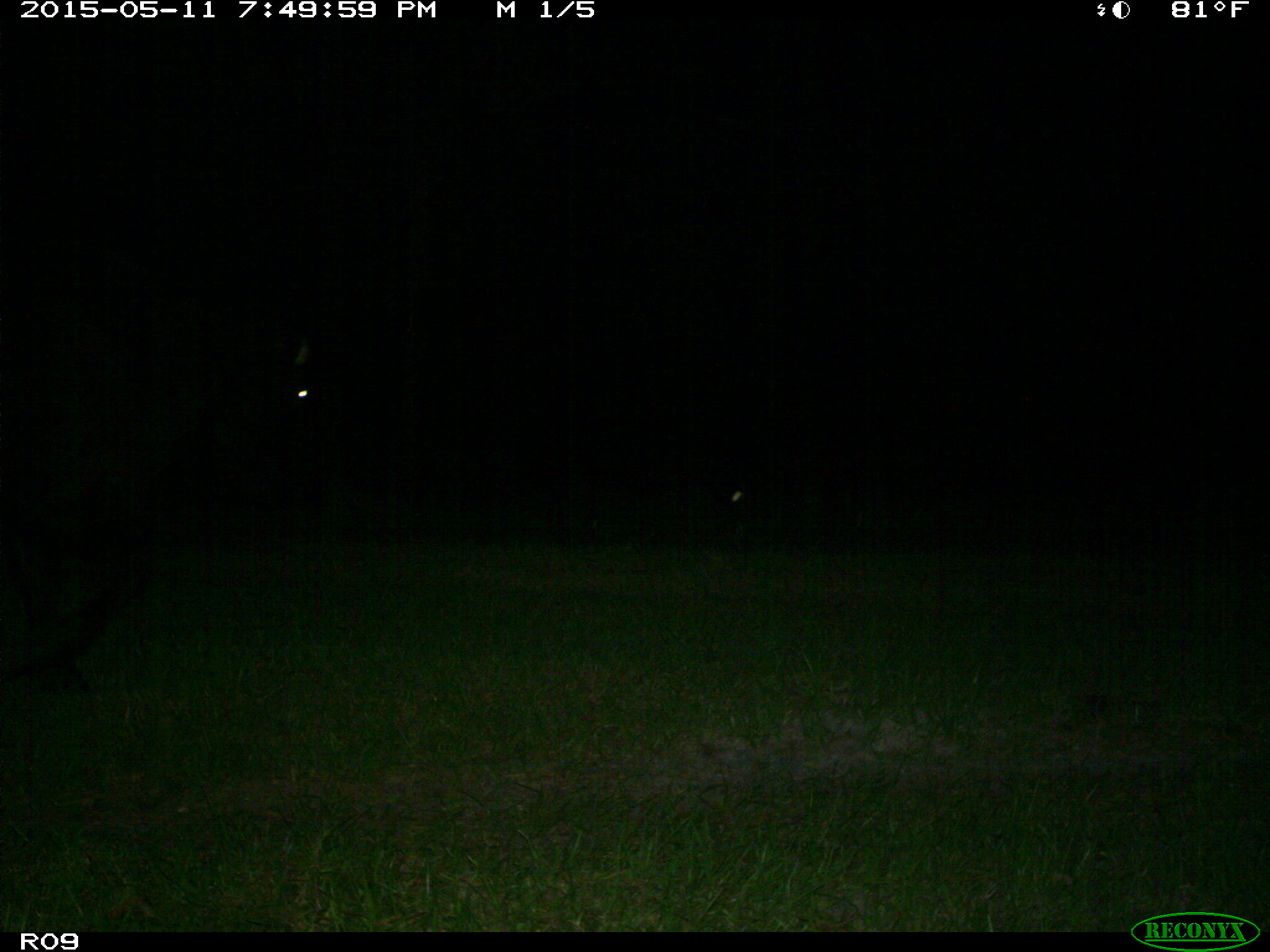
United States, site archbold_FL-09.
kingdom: Animalia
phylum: Chordata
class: Mammalia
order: Artiodactyla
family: Bovidae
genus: Bos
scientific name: Bos taurus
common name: domestic cow